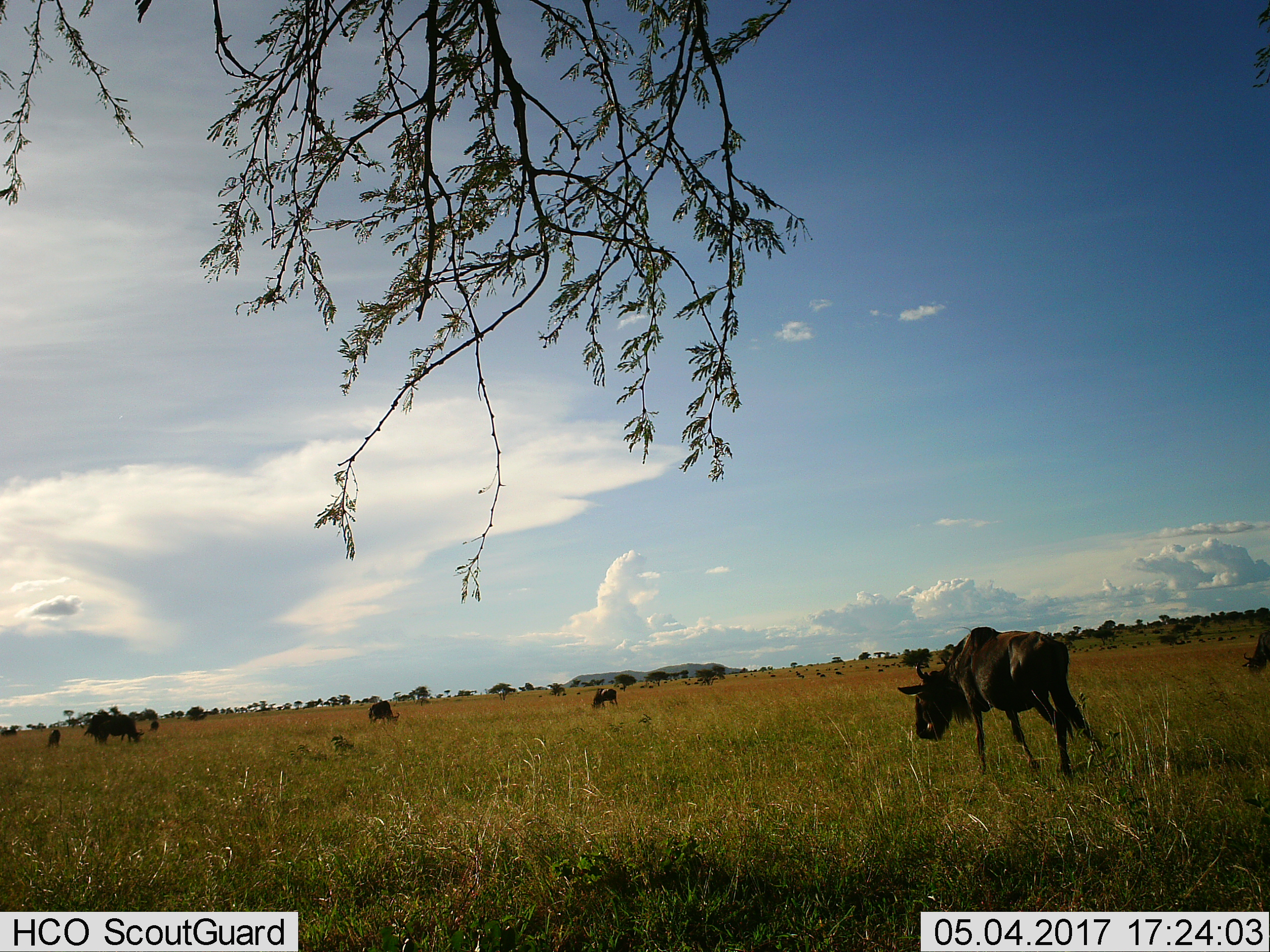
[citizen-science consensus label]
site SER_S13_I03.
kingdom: Animalia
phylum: Chordata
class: Mammalia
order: Artiodactyla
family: Bovidae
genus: Connochaetes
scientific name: Connochaetes taurinus taurinus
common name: blue wildebeest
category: wildebeestblue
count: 11-50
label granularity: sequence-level